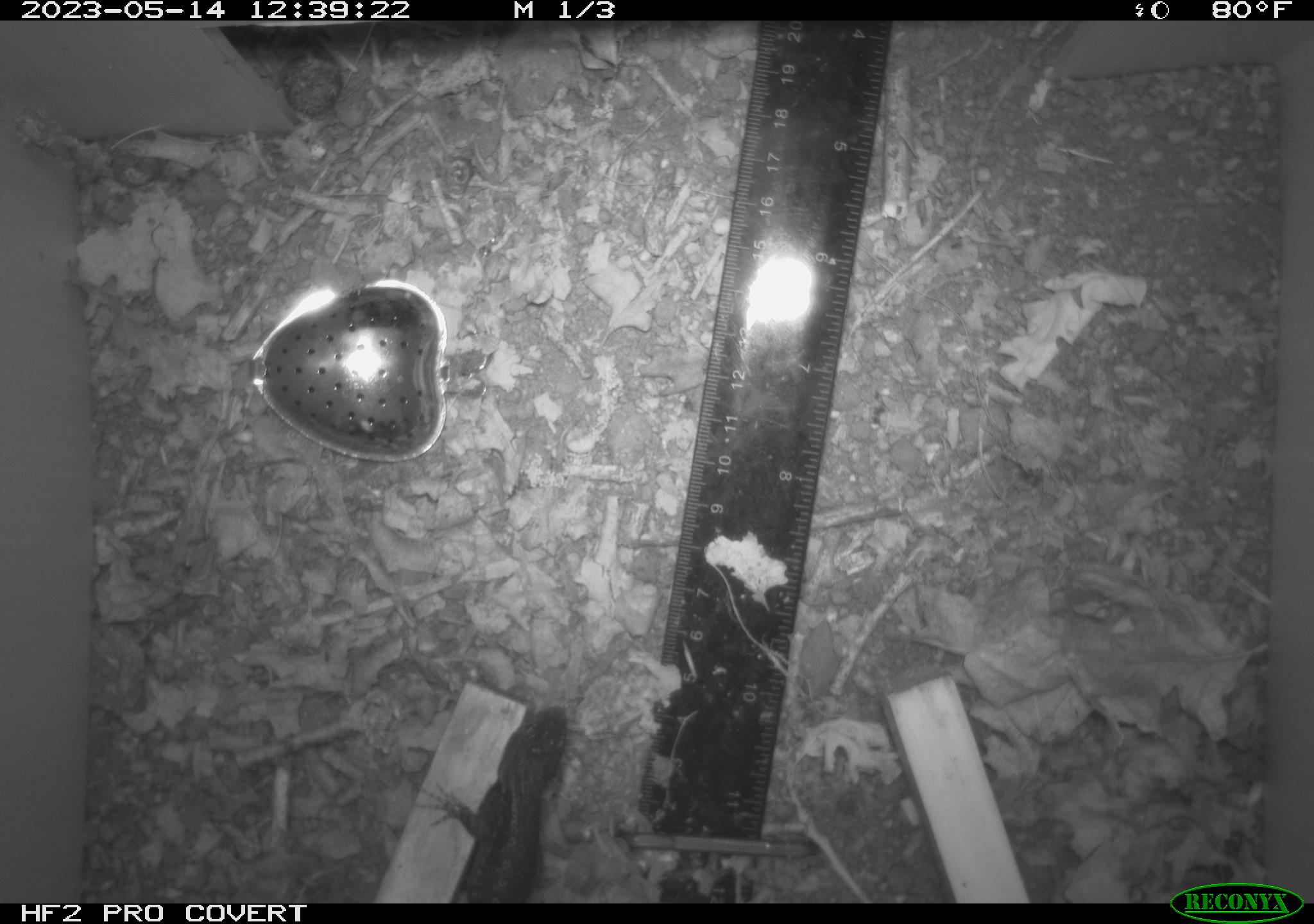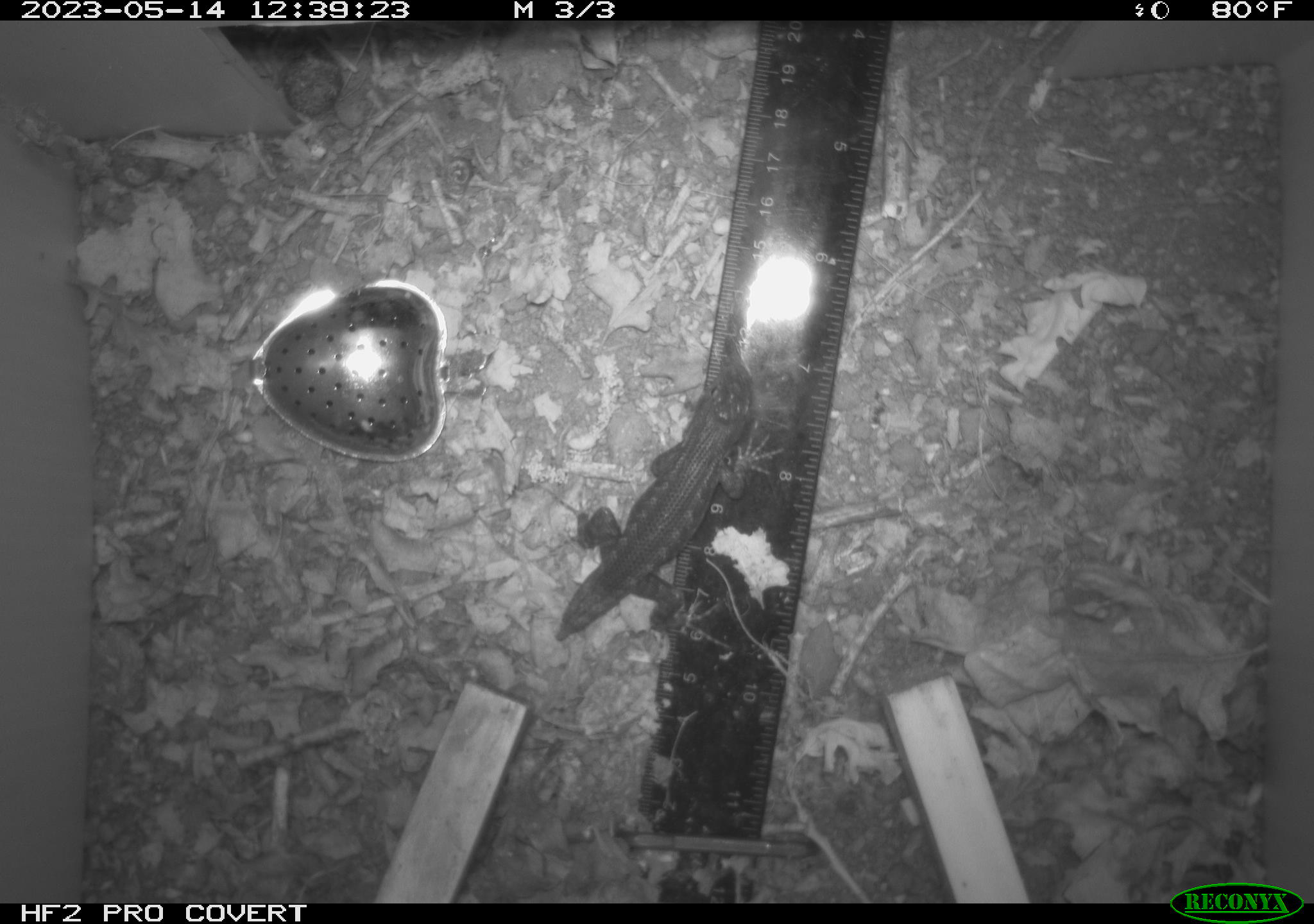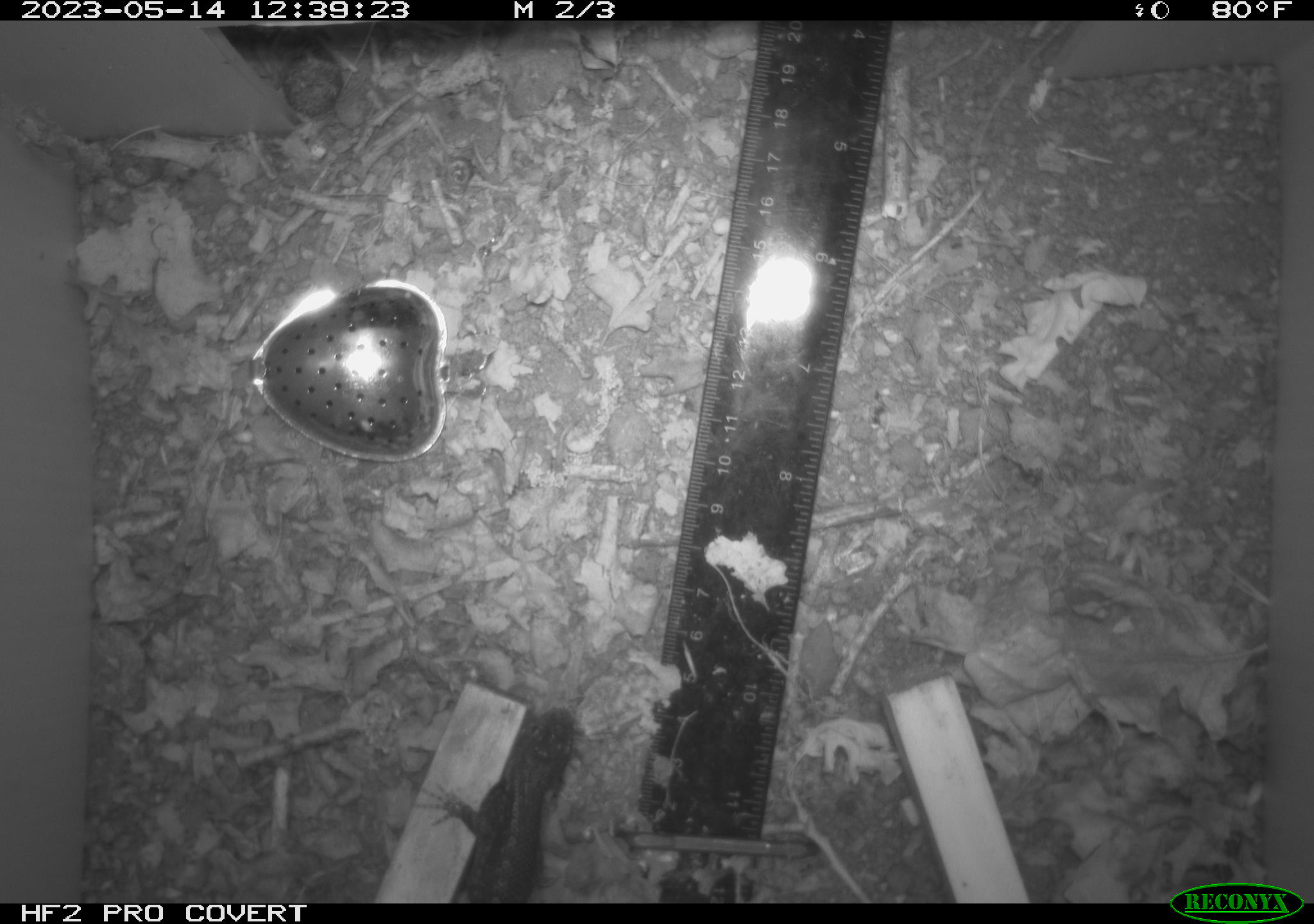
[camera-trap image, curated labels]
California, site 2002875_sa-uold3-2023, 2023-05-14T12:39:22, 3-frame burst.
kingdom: Animalia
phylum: Chordata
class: Reptilia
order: Squamata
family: Phrynosomatidae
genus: Sceloporus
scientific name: Sceloporus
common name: spiny lizards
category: sceloporus species